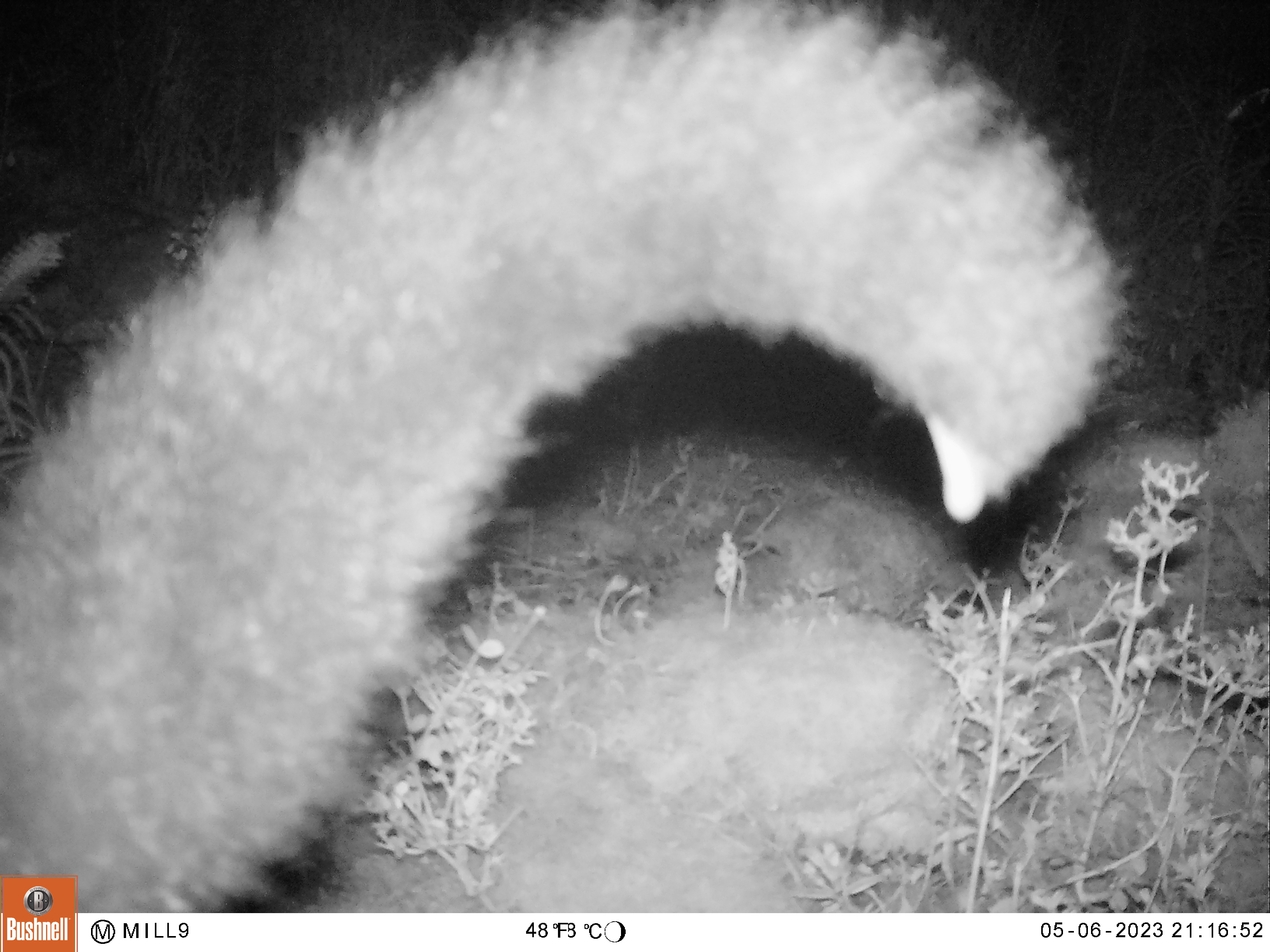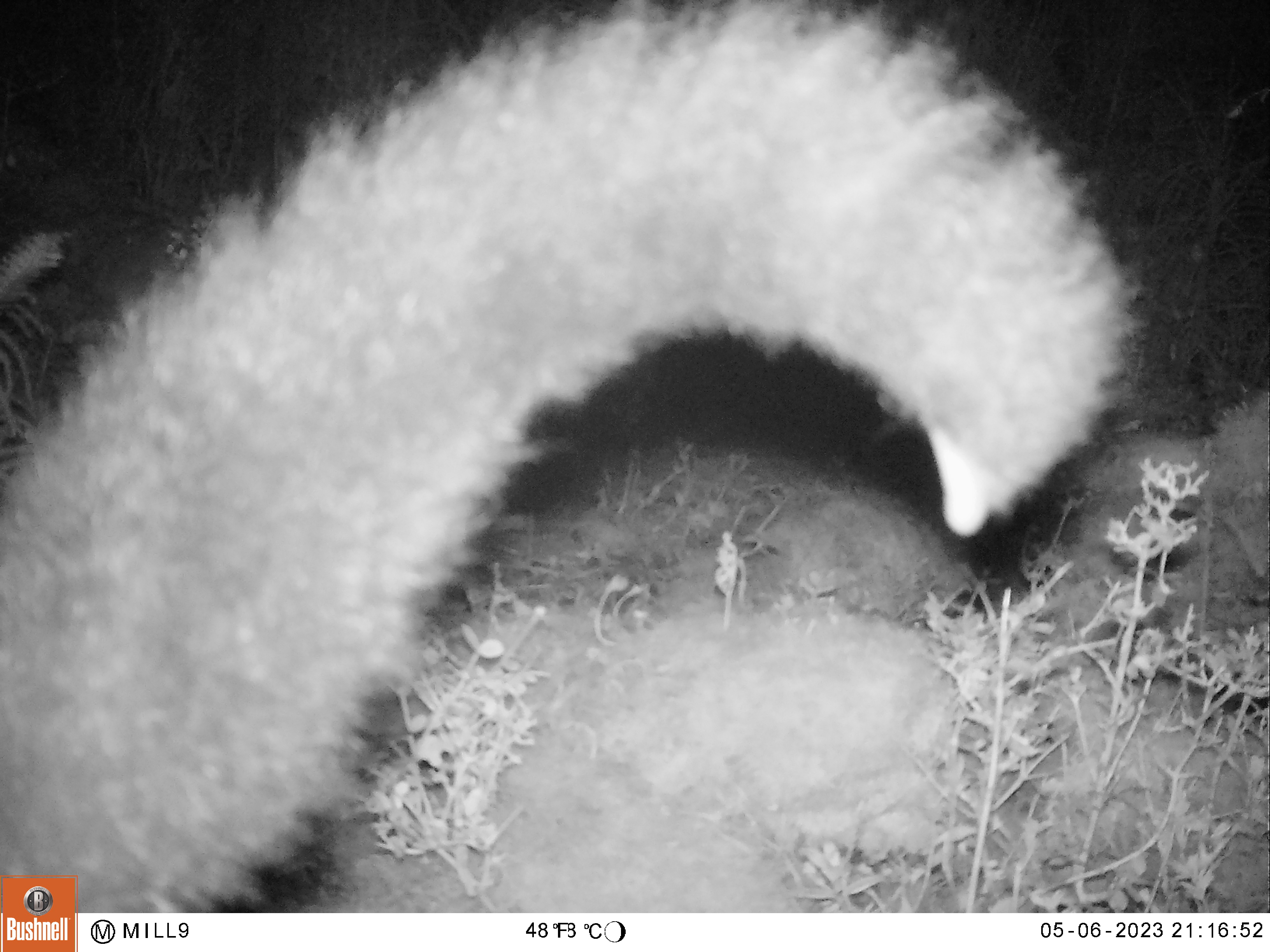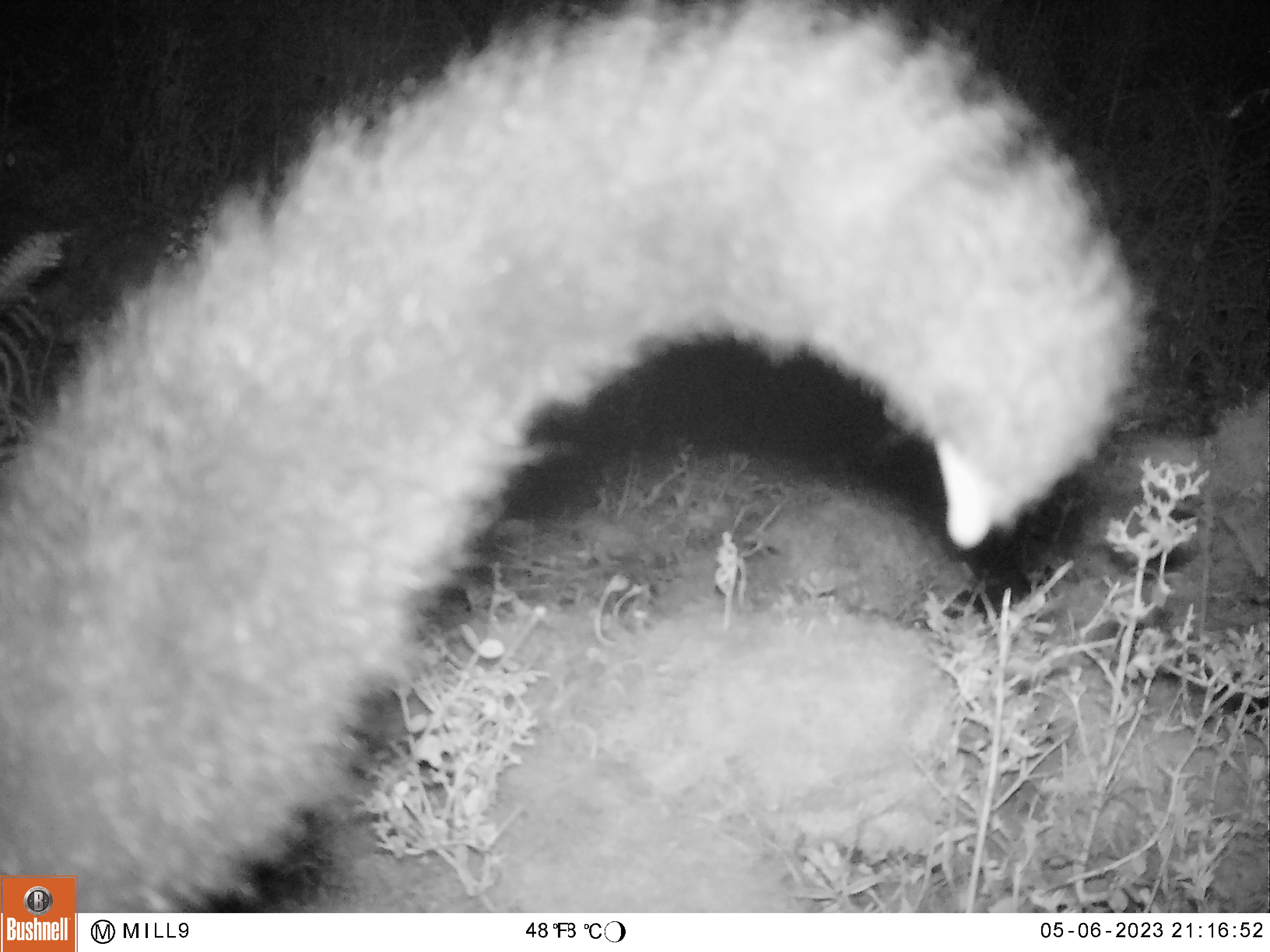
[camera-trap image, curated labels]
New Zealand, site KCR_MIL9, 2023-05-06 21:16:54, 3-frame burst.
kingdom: Animalia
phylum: Chordata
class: Mammalia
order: Diprotodontia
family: Phalangeridae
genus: Trichosurus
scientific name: Trichosurus vulpecula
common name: common brushtail possum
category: possum